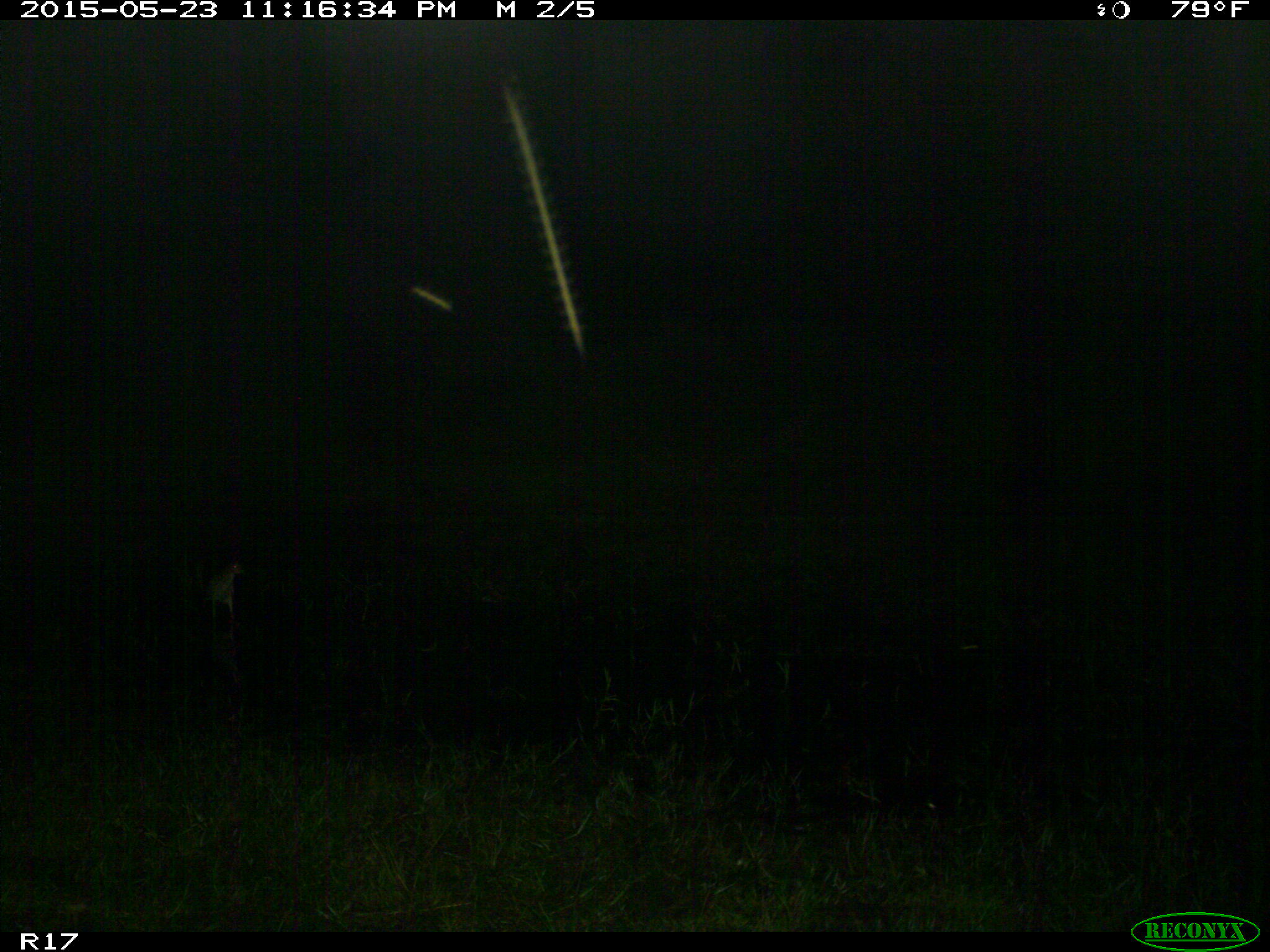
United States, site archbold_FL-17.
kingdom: Animalia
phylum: Chordata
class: Aves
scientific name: Aves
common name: birds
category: unidentified bird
Unidentified bird (birds) (Aves).